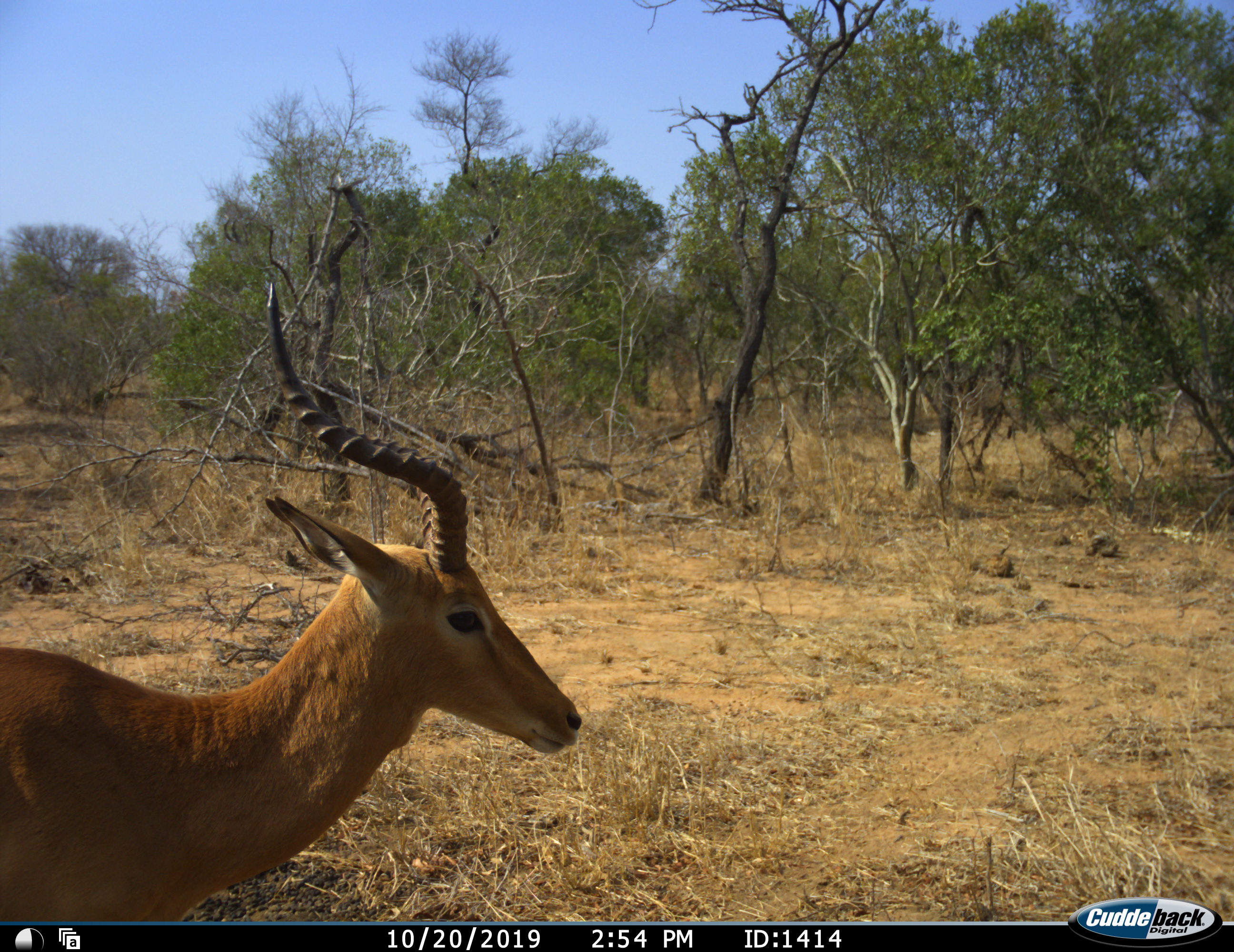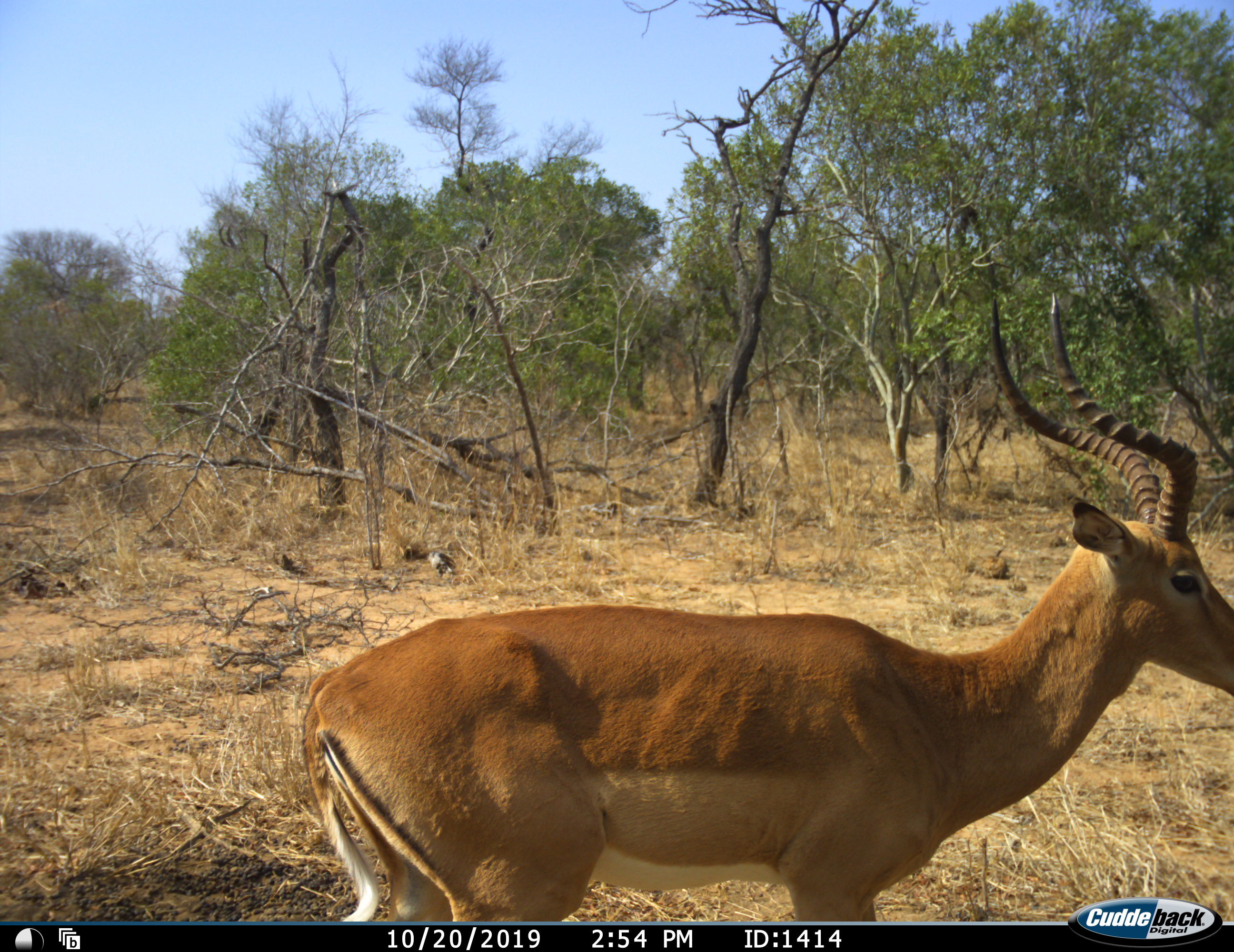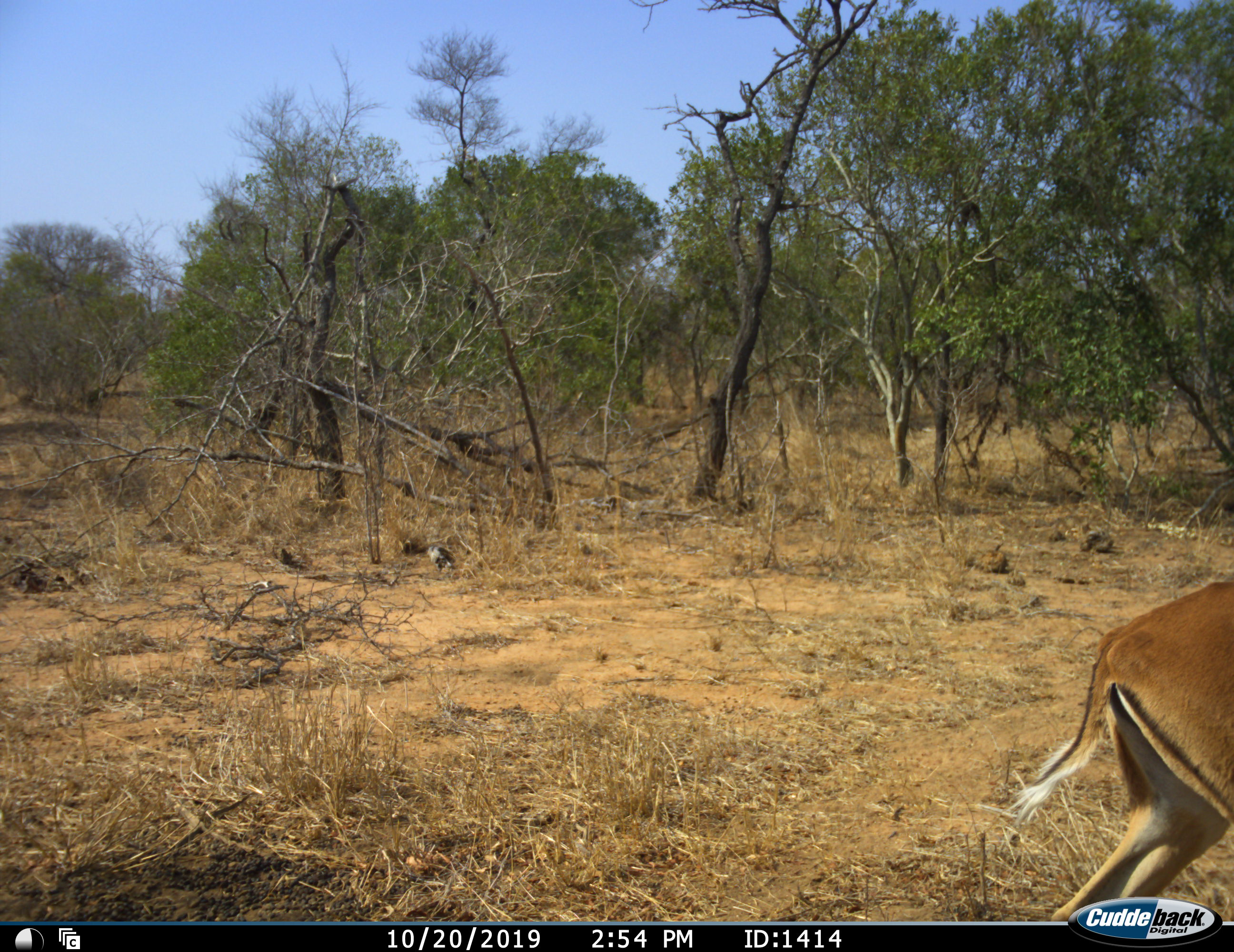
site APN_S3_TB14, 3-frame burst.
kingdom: Animalia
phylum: Chordata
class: Mammalia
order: Artiodactyla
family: Bovidae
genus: Aepyceros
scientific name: Aepyceros melampus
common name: impala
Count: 1.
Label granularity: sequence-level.